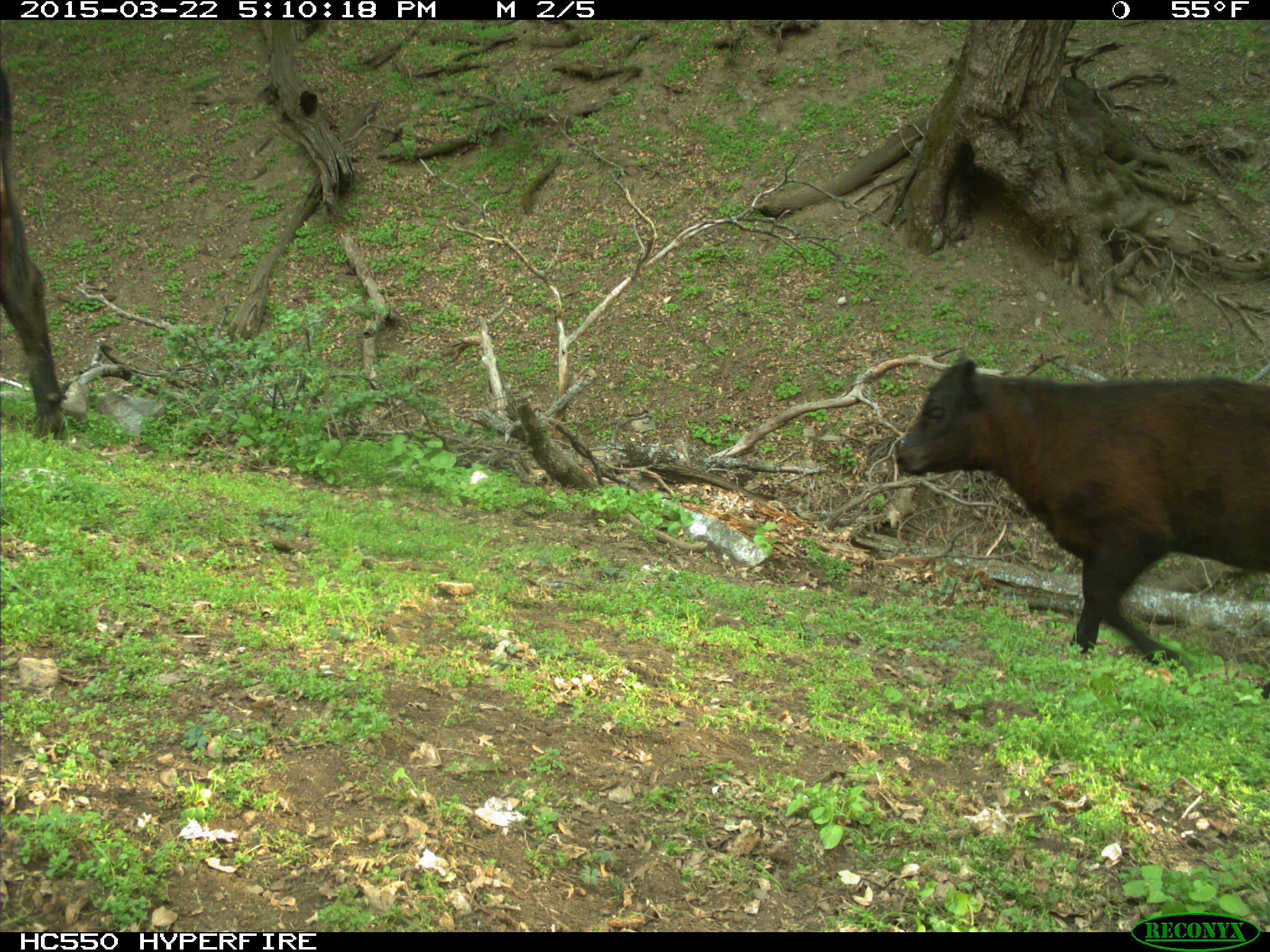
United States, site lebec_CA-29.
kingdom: Animalia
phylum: Chordata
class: Mammalia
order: Artiodactyla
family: Bovidae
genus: Bos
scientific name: Bos taurus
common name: domestic cow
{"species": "Bos taurus (domestic cow)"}